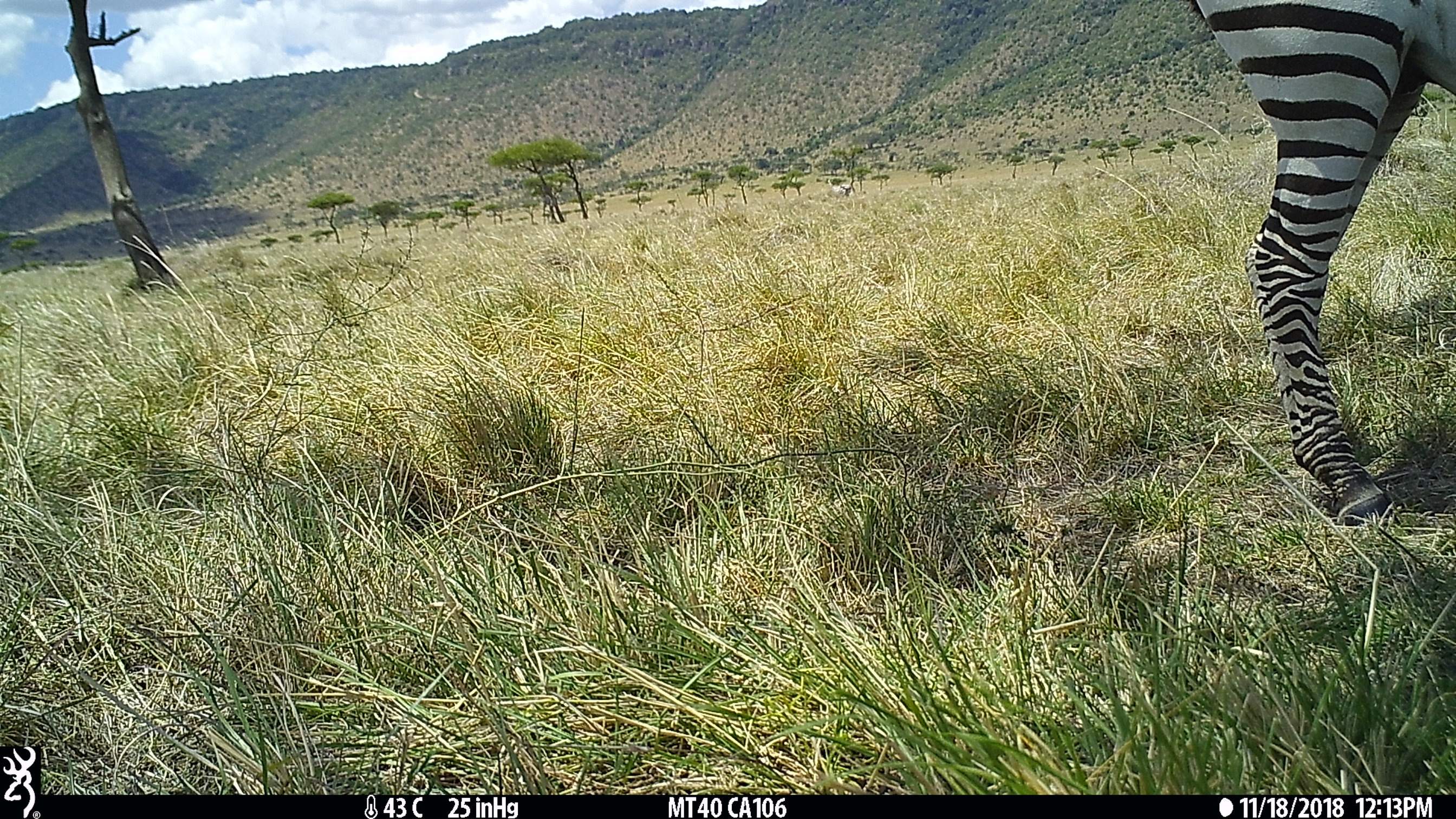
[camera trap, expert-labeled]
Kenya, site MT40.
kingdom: Animalia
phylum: Chordata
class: Mammalia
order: Perissodactyla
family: Equidae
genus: Equus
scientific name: Equus quagga burchellii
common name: burchell's zebra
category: zebra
Zebra (burchell's zebra) (Equus quagga burchellii).